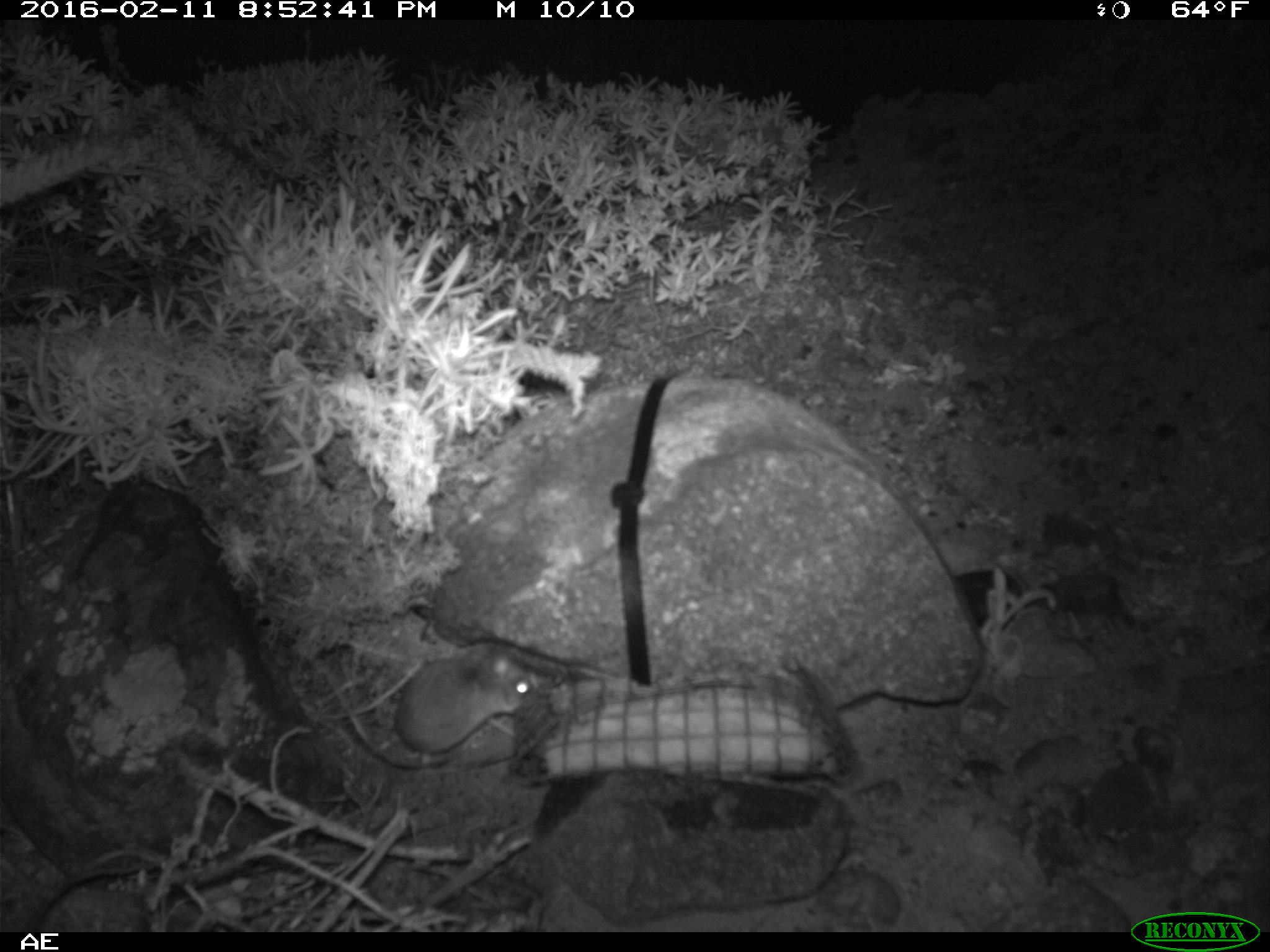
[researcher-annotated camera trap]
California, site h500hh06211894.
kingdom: Animalia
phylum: Chordata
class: Mammalia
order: Rodentia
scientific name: Rodentia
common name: rodent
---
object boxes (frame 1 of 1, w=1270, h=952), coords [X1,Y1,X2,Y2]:
rodent: [396,646,535,763]